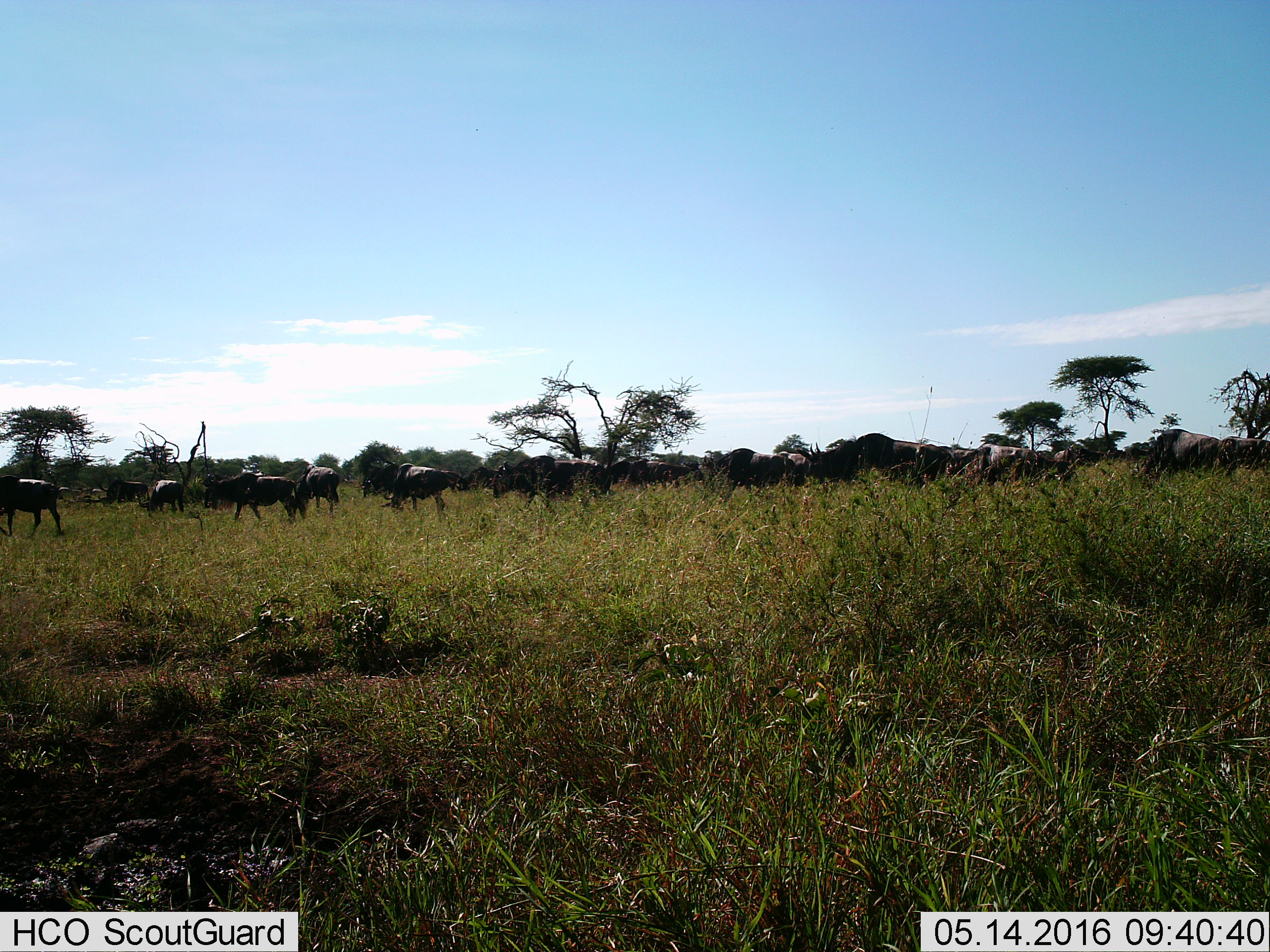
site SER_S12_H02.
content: unidentified animal